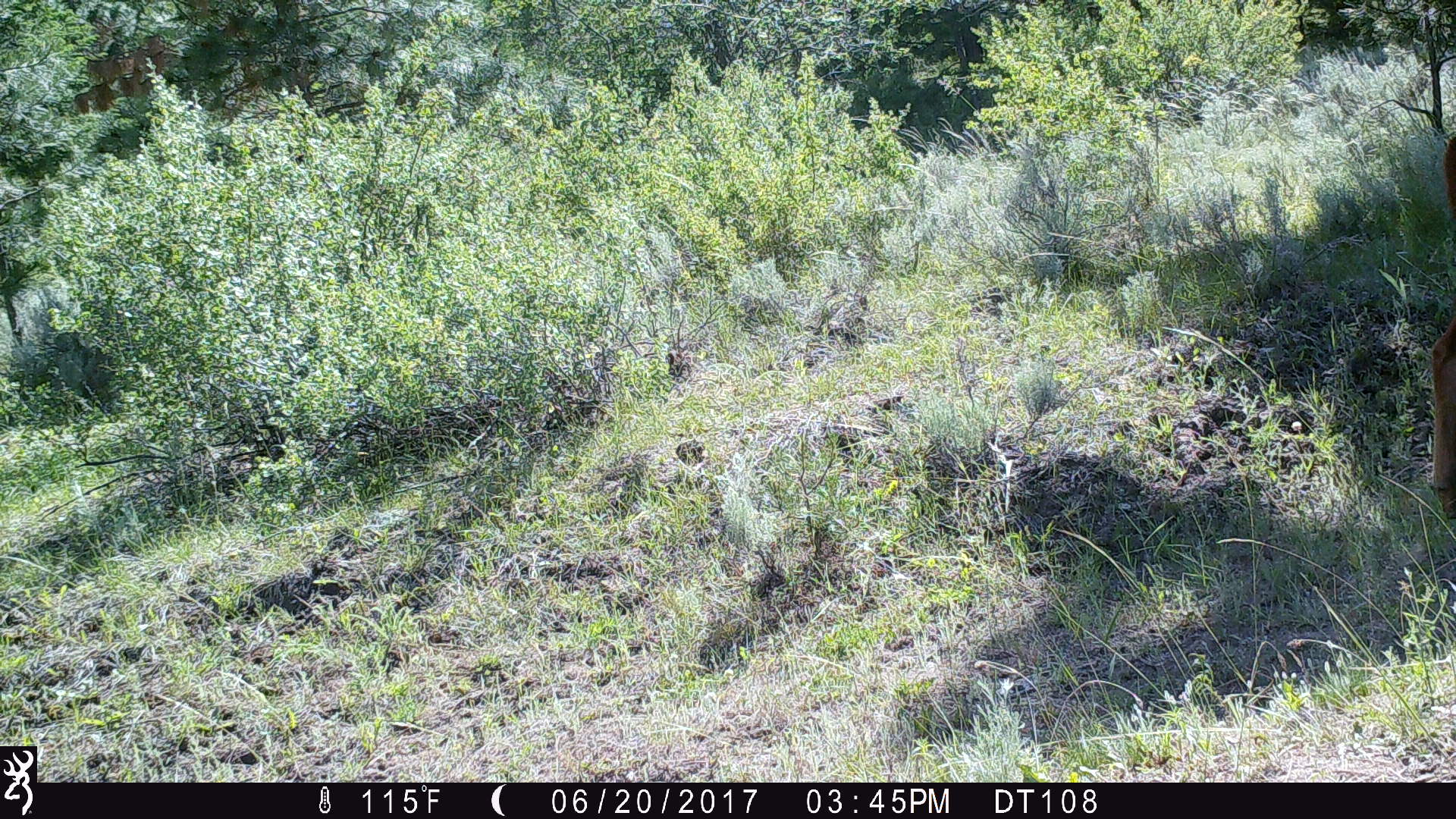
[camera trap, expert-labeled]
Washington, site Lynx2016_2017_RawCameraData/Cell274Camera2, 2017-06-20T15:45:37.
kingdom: Animalia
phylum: Chordata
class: Mammalia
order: Artiodactyla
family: Bovidae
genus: Bos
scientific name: Bos taurus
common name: domestic cattle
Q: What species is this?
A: Domestic cattle (Bos taurus).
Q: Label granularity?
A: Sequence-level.